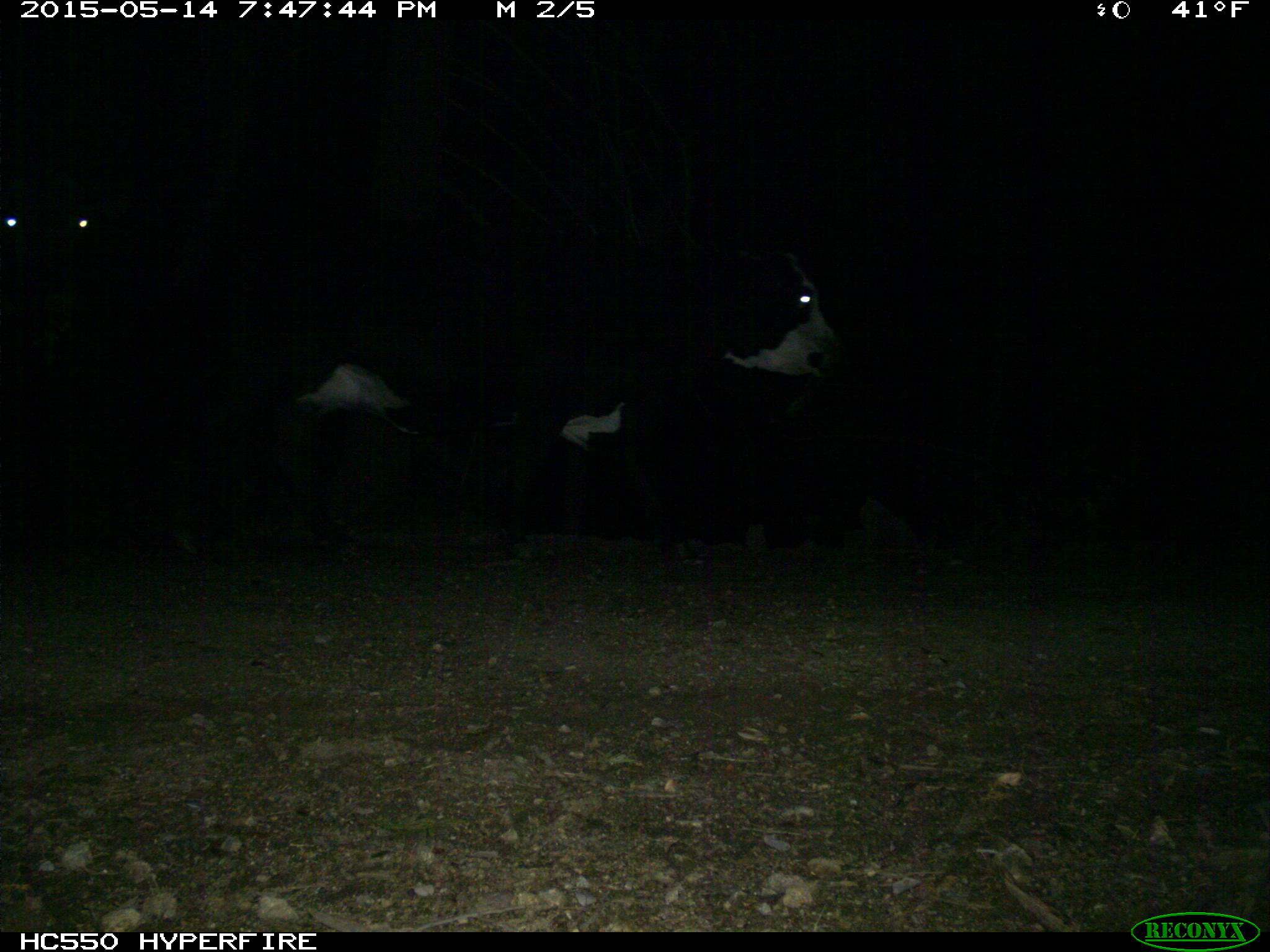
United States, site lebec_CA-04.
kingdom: Animalia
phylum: Chordata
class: Mammalia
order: Artiodactyla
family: Bovidae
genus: Bos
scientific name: Bos taurus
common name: domestic cow